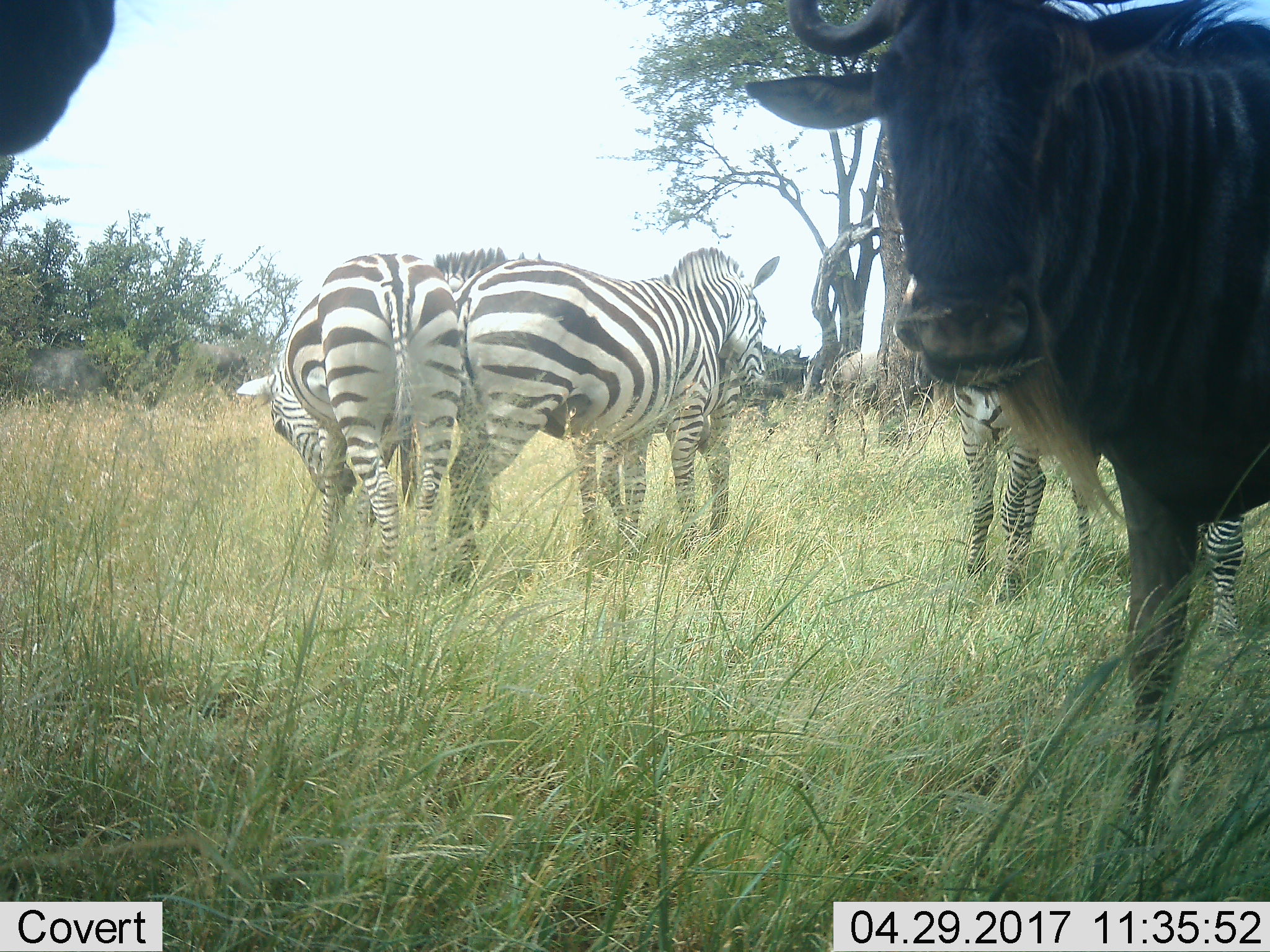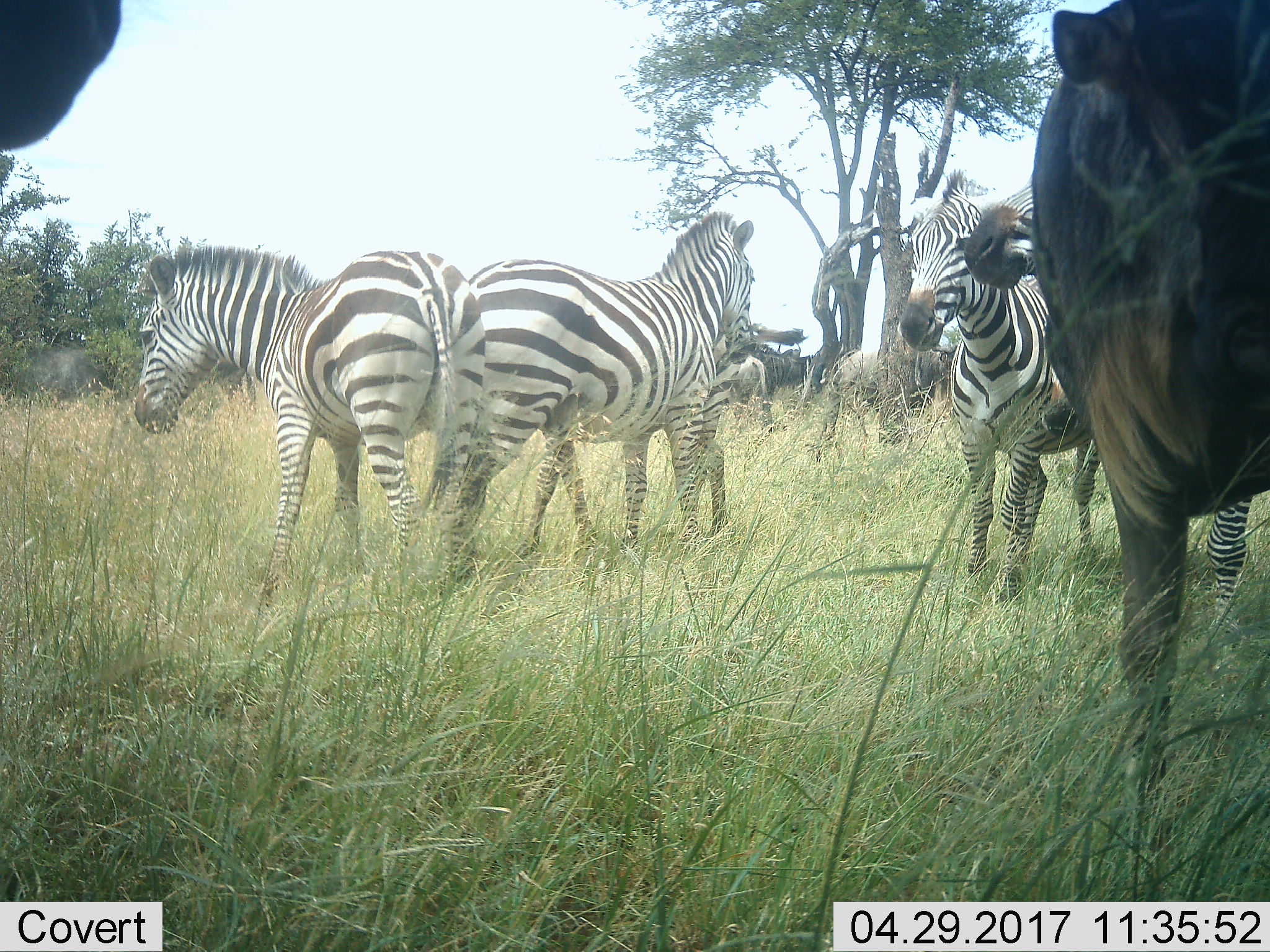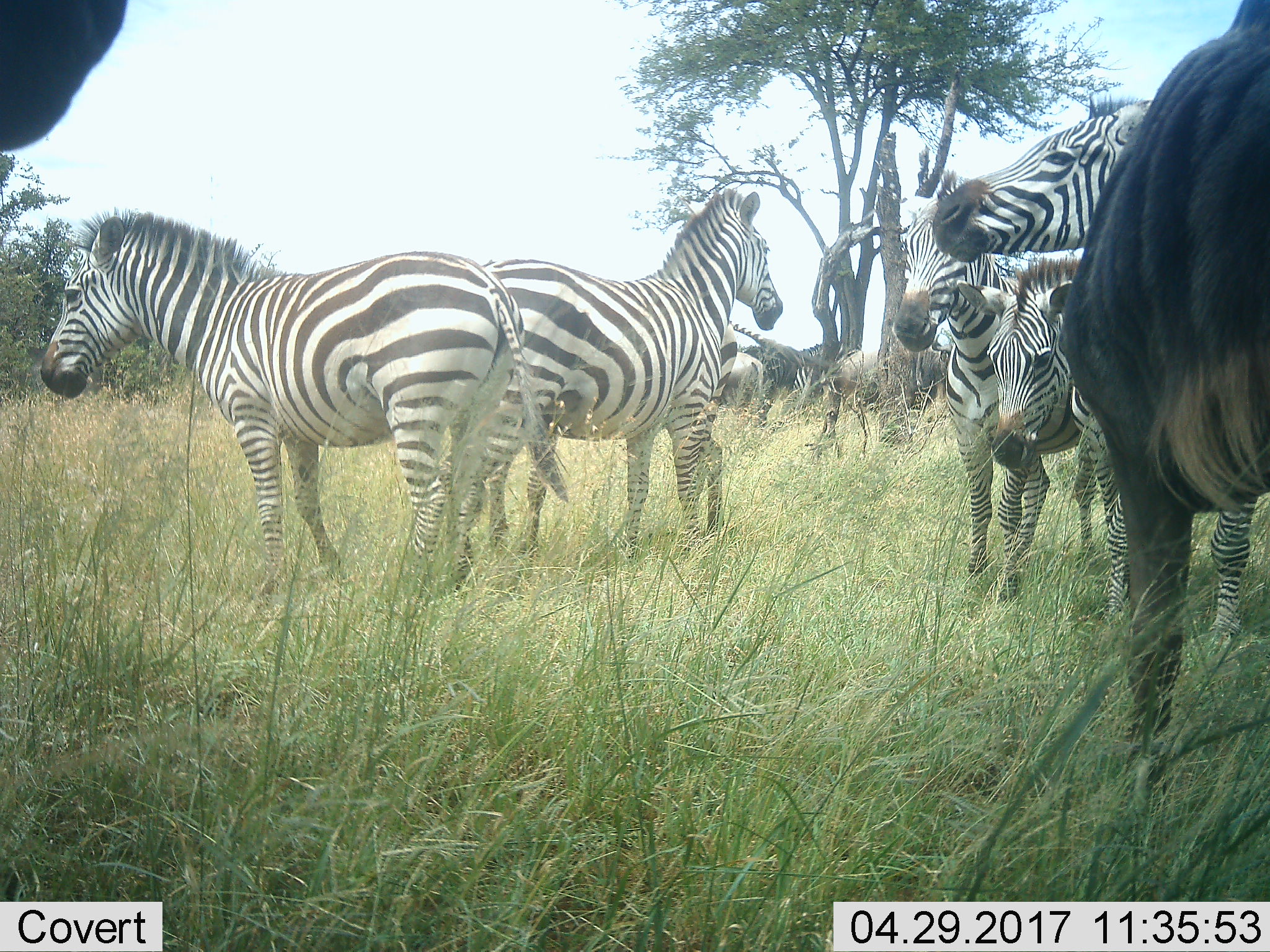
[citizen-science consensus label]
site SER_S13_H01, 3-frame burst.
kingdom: Animalia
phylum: Chordata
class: Mammalia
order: Artiodactyla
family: Bovidae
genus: Connochaetes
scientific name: Connochaetes taurinus taurinus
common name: blue wildebeest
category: wildebeestblue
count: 2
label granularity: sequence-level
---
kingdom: Animalia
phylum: Chordata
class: Mammalia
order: Perissodactyla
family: Equidae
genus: Equus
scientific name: Equus quagga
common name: plains zebra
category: zebraplains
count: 4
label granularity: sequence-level